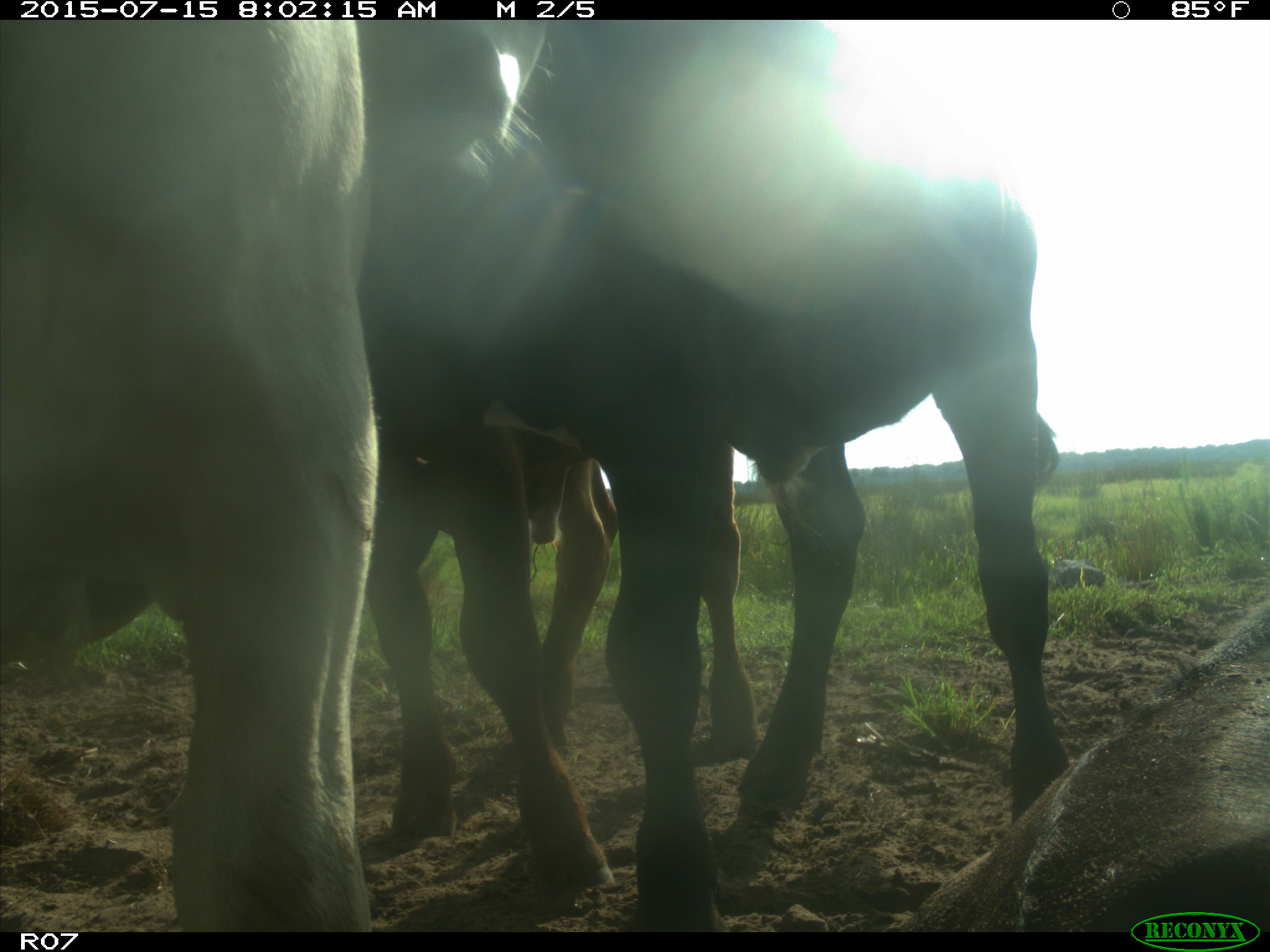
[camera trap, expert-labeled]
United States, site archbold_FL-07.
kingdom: Animalia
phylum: Chordata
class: Mammalia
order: Artiodactyla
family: Bovidae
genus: Bos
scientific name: Bos taurus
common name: domestic cow